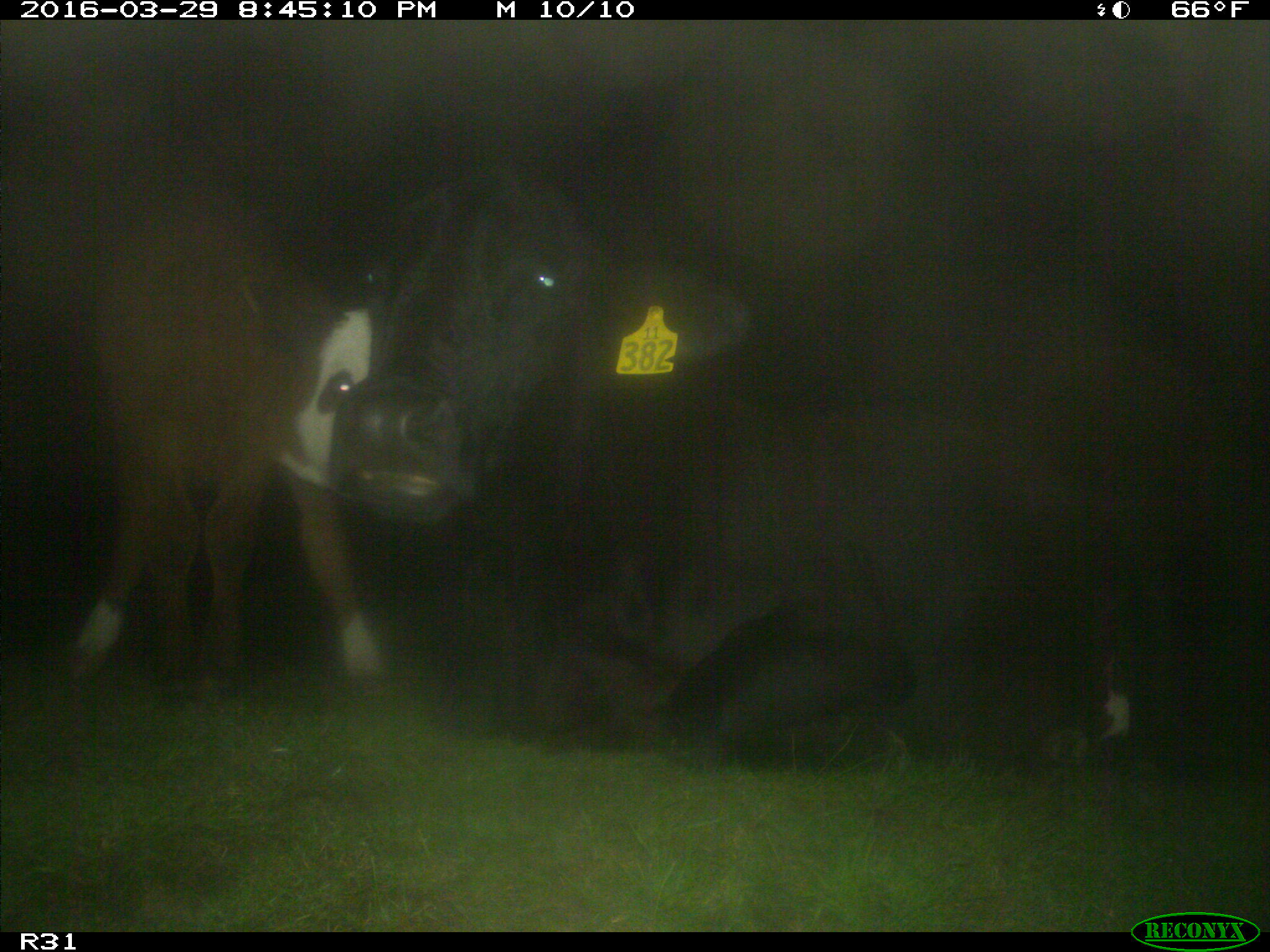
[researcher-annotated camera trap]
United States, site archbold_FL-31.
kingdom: Animalia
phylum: Chordata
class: Mammalia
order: Artiodactyla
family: Bovidae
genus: Bos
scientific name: Bos taurus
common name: domestic cow